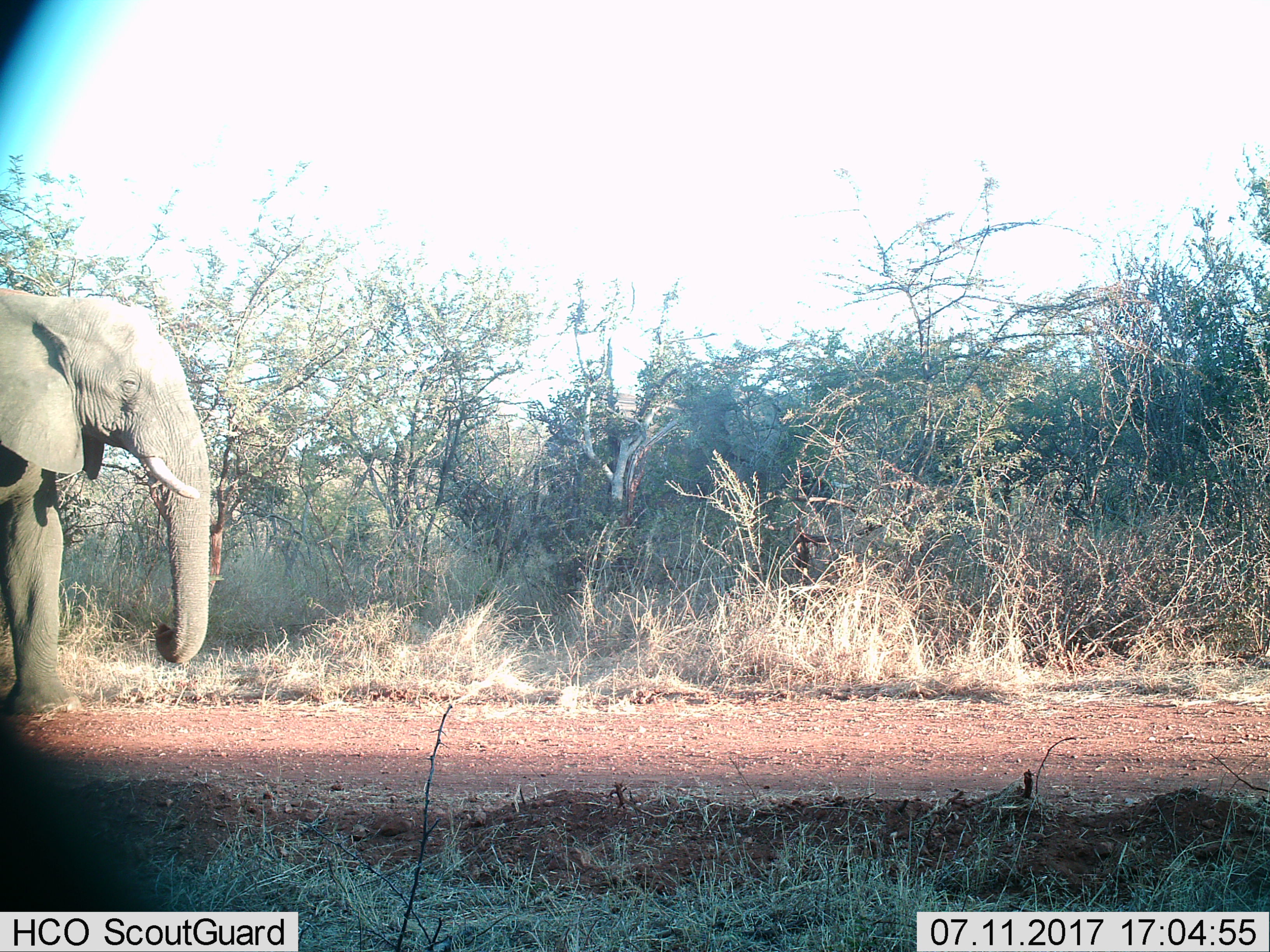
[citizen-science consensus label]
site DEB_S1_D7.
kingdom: Animalia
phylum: Chordata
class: Mammalia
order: Proboscidea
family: Elephantidae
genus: Loxodonta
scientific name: Loxodonta africana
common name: african bush elephant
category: elephant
Elephant (african bush elephant) (Loxodonta africana), count 1. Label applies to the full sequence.